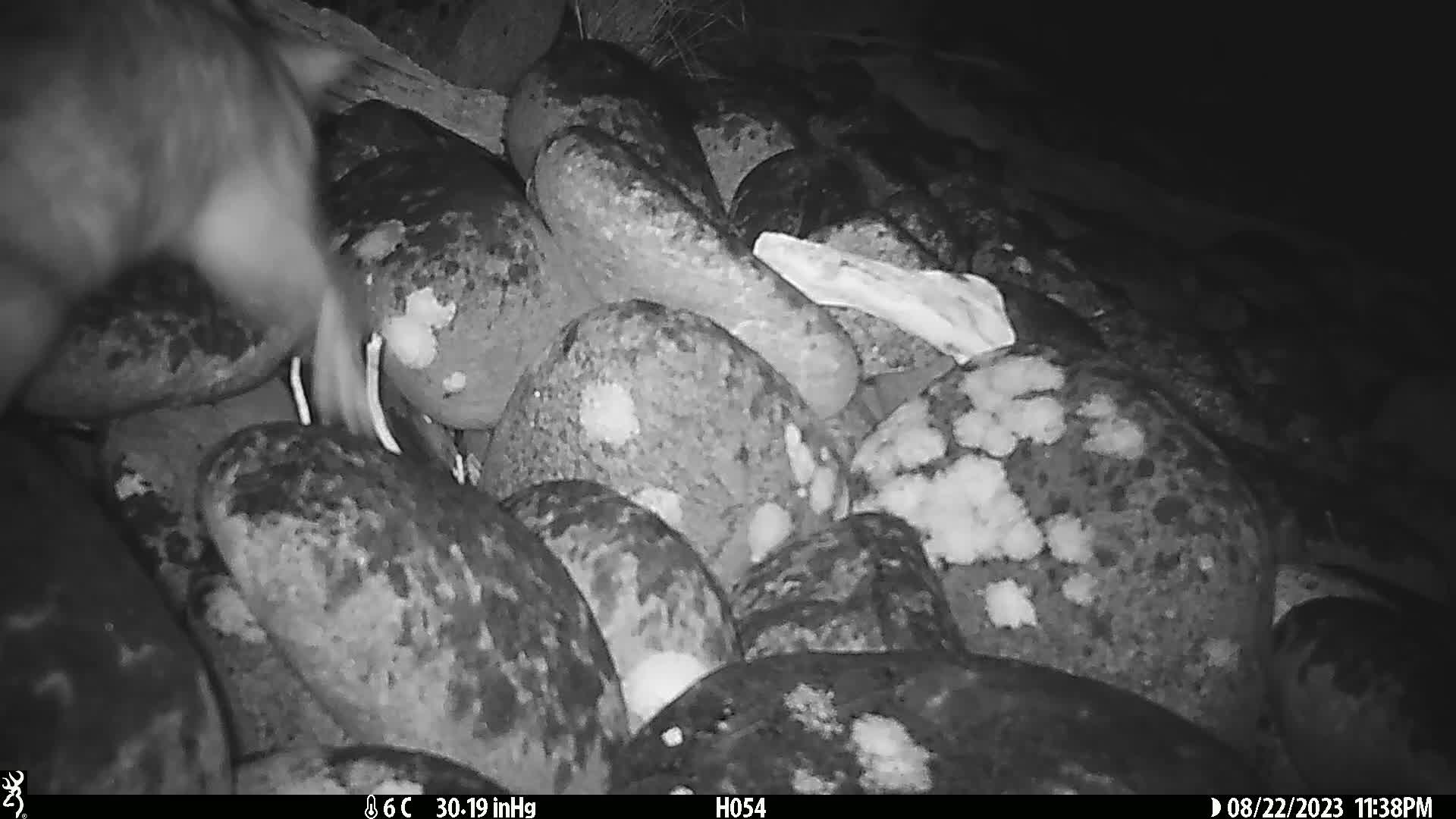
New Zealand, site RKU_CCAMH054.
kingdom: Animalia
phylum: Chordata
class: Mammalia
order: Diprotodontia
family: Phalangeridae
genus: Trichosurus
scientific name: Trichosurus vulpecula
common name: common brushtail possum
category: possum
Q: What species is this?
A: Possum (common brushtail possum) (Trichosurus vulpecula).